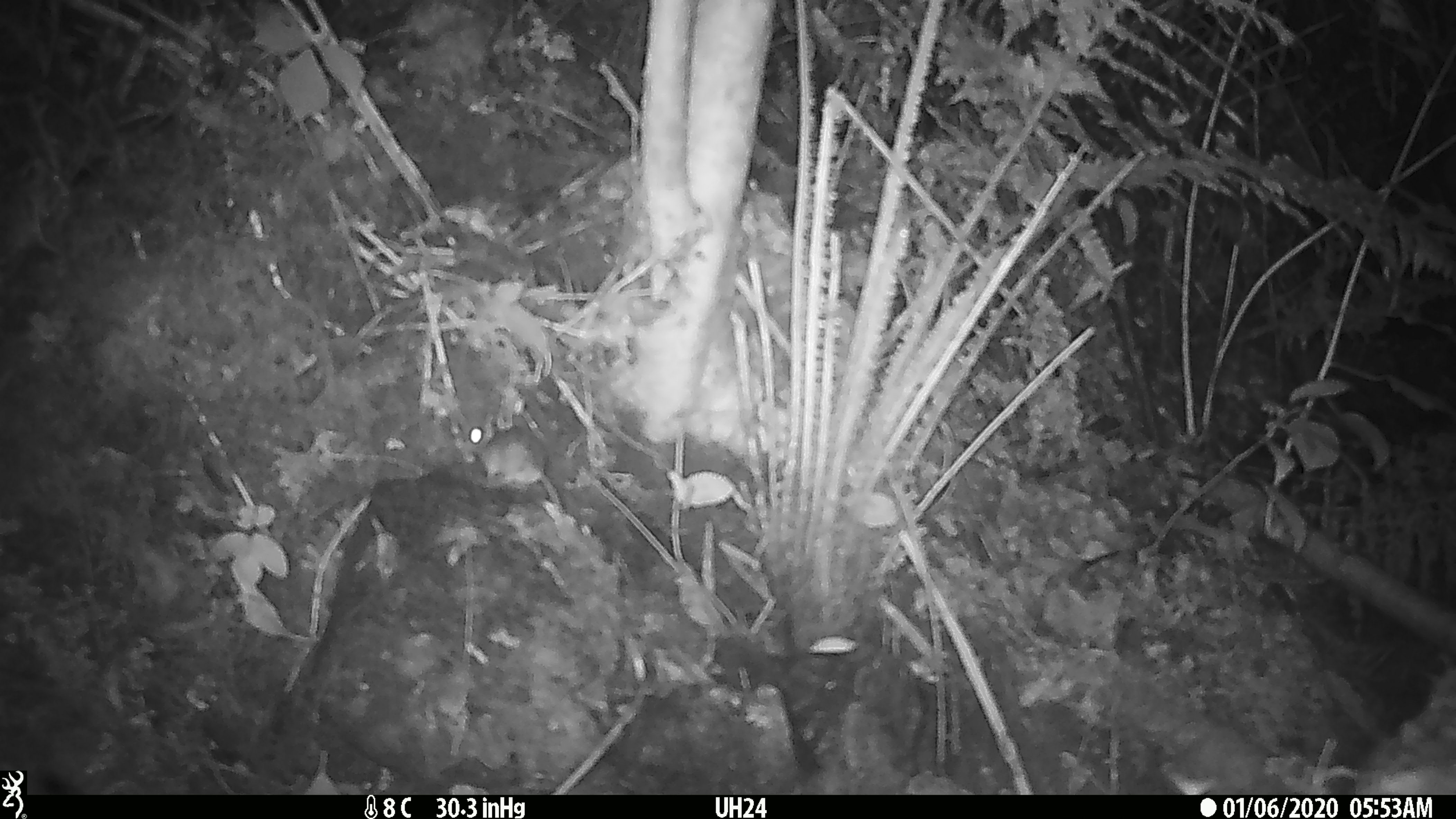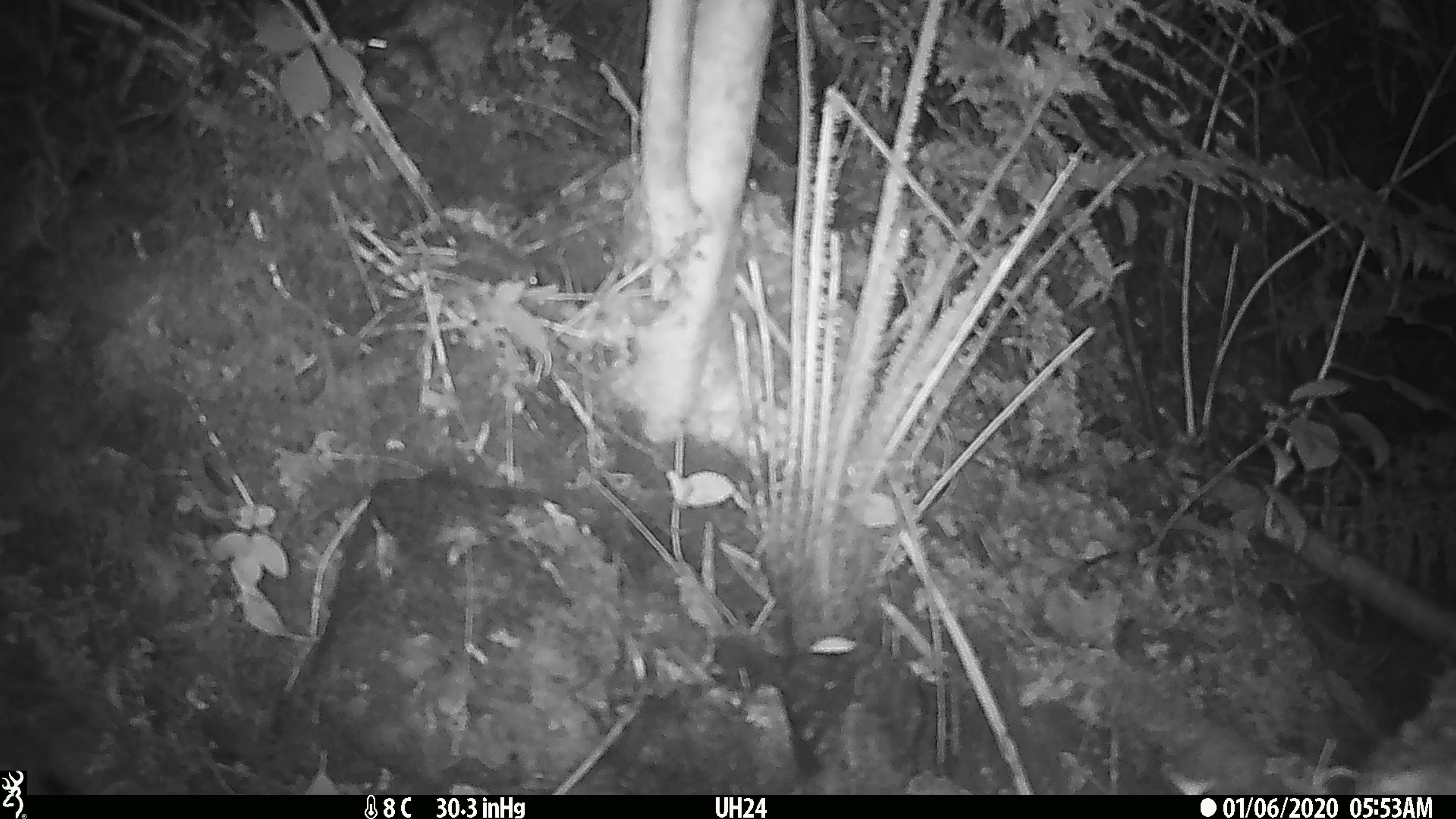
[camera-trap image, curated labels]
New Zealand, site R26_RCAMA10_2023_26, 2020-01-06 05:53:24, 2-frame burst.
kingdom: Animalia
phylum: Chordata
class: Mammalia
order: Rodentia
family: Muridae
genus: Mus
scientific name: Mus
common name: mouse